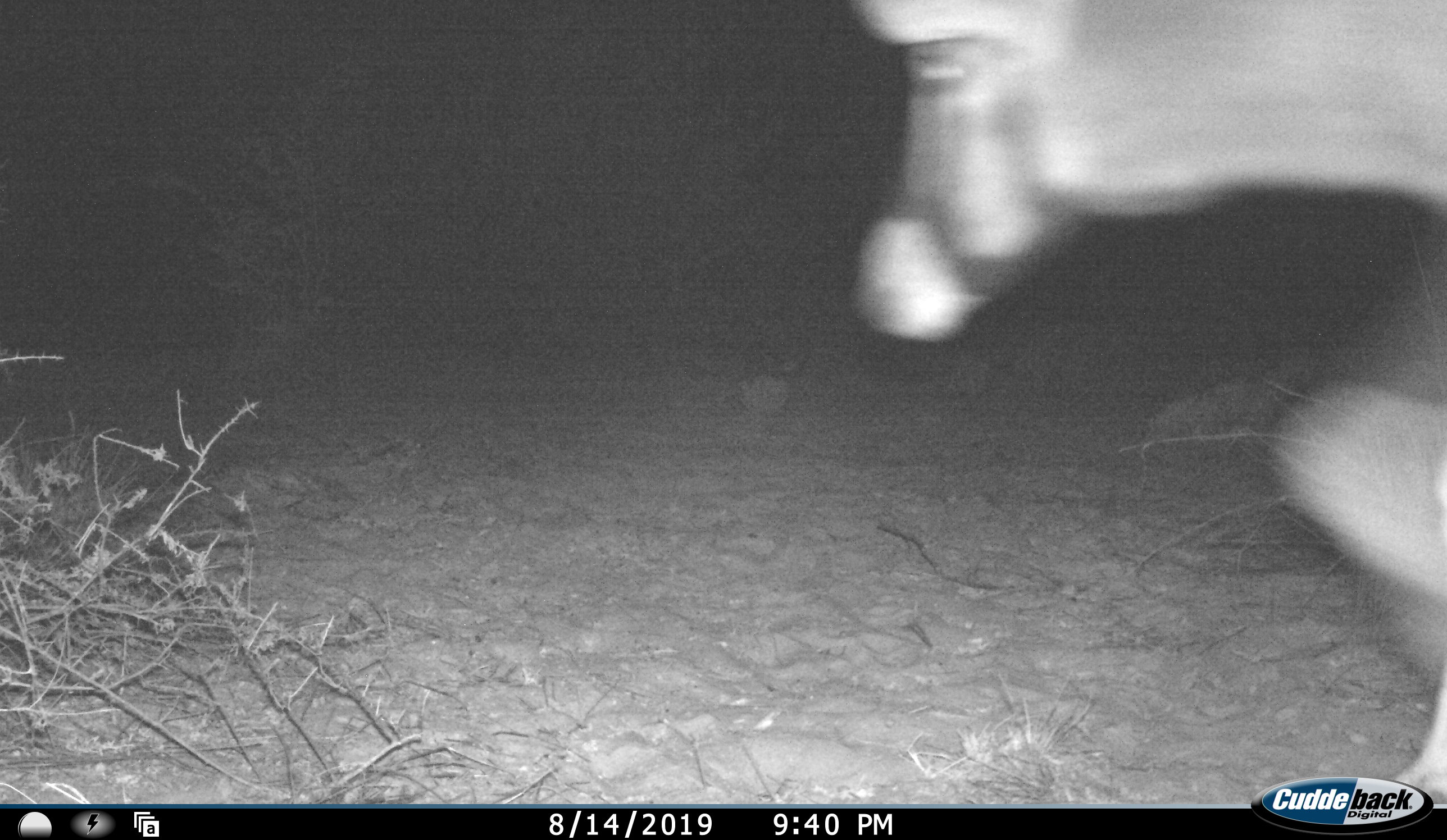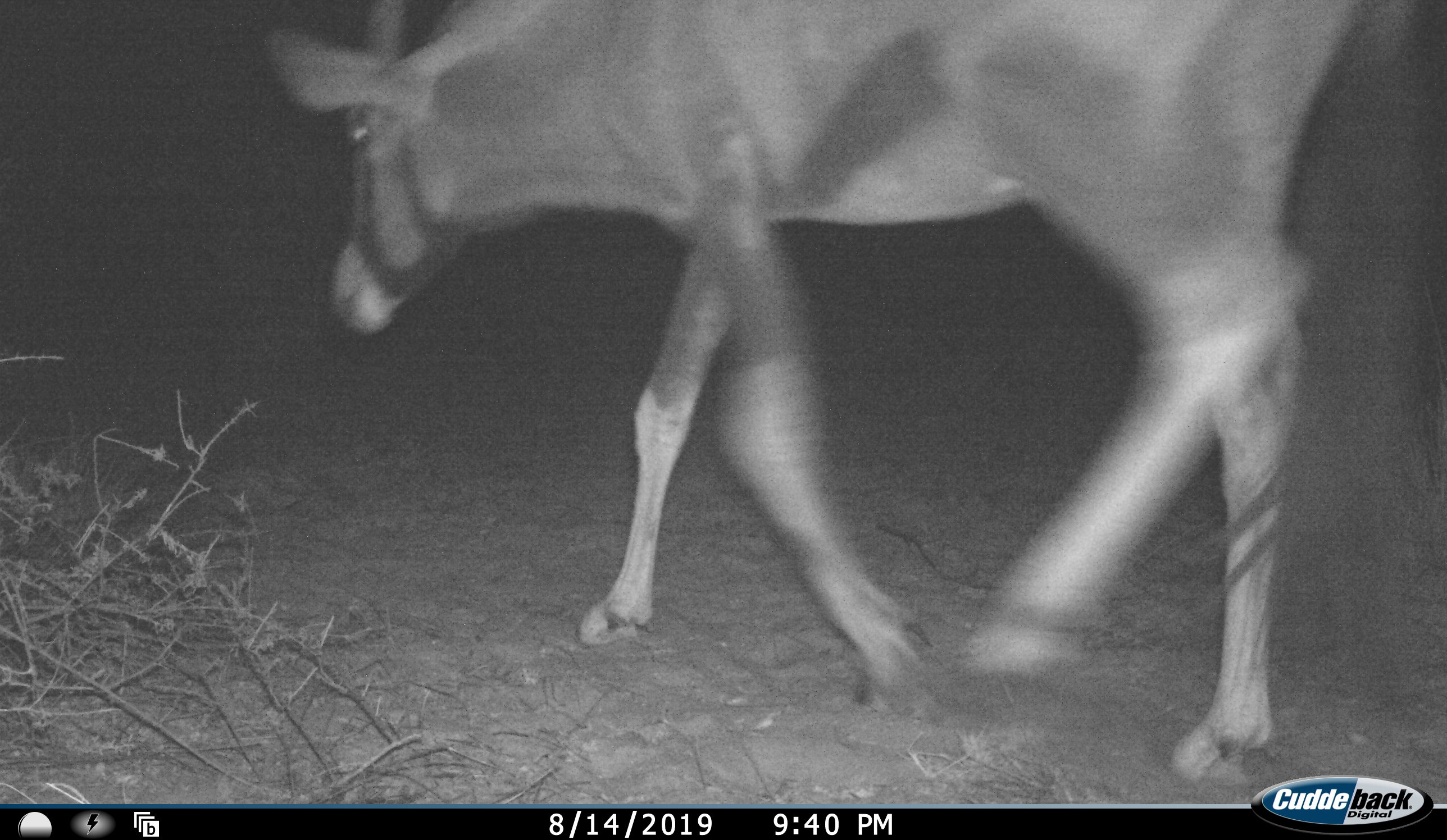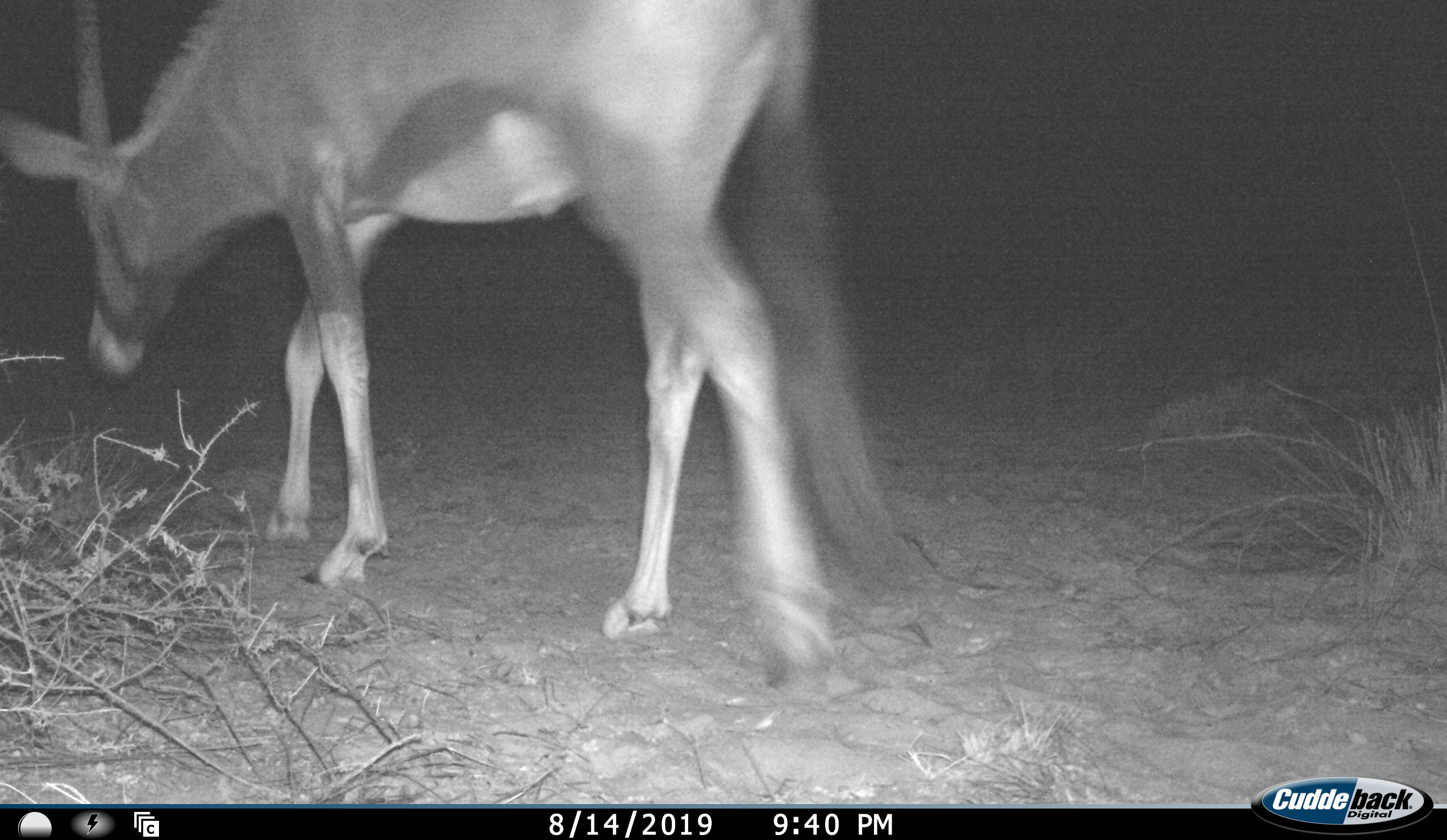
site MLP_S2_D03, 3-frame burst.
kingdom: Animalia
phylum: Chordata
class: Mammalia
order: Artiodactyla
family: Bovidae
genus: Oryx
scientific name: Oryx gazella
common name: gemsbok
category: oryx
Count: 1.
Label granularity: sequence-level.